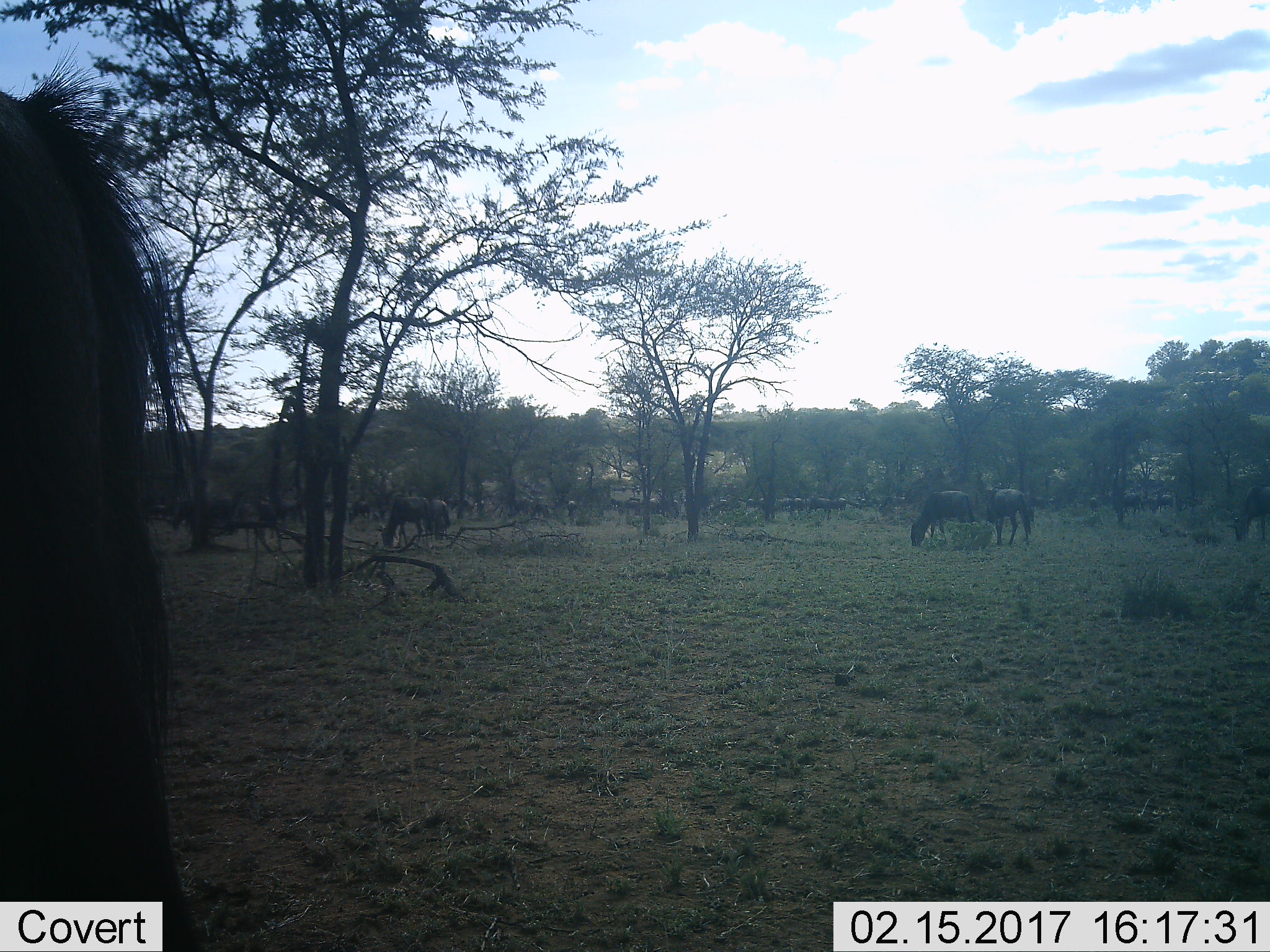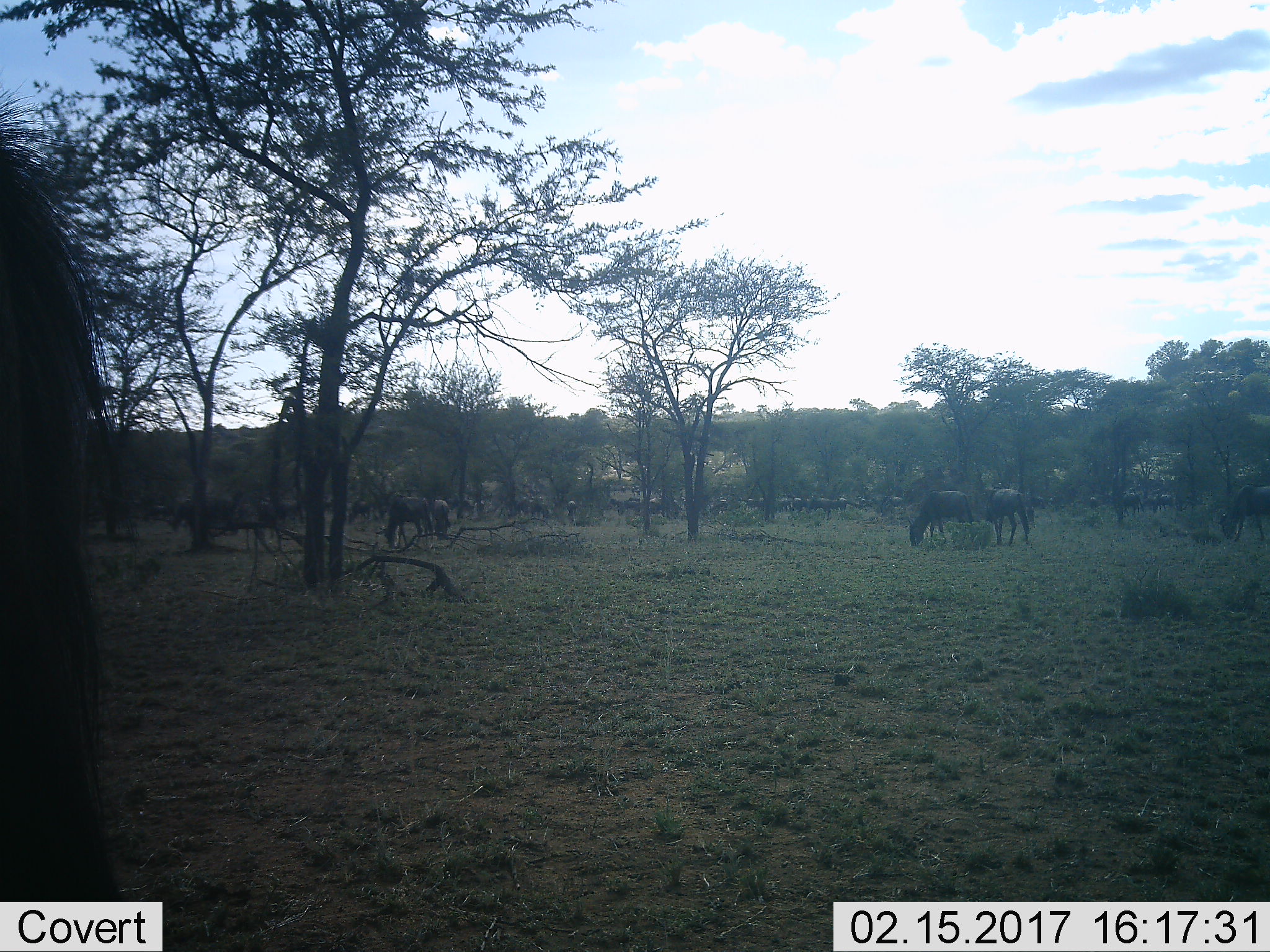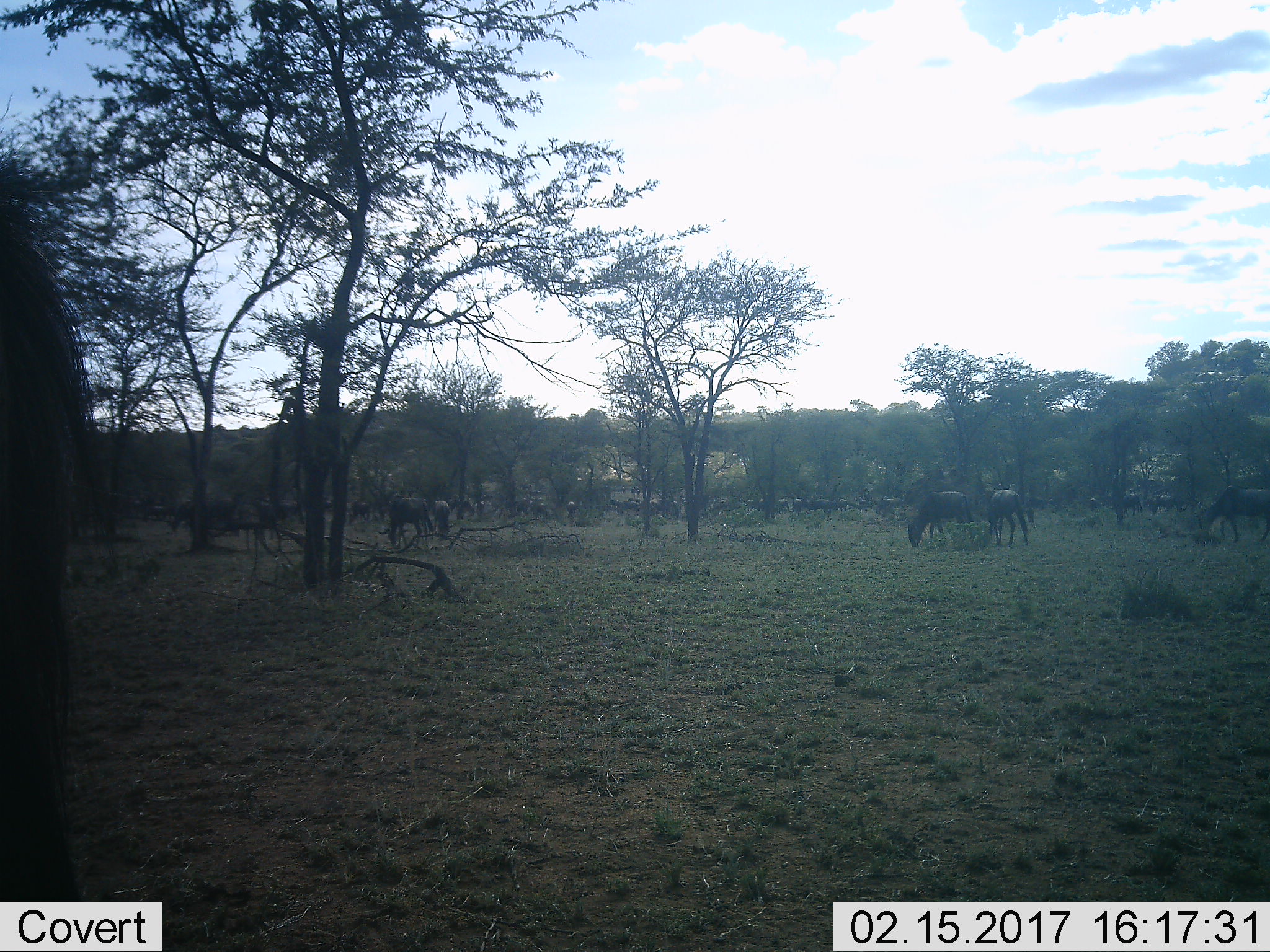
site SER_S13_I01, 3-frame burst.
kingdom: Animalia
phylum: Chordata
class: Mammalia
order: Artiodactyla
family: Bovidae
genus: Connochaetes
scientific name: Connochaetes taurinus taurinus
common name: blue wildebeest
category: wildebeestblue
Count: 11-50.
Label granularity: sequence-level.